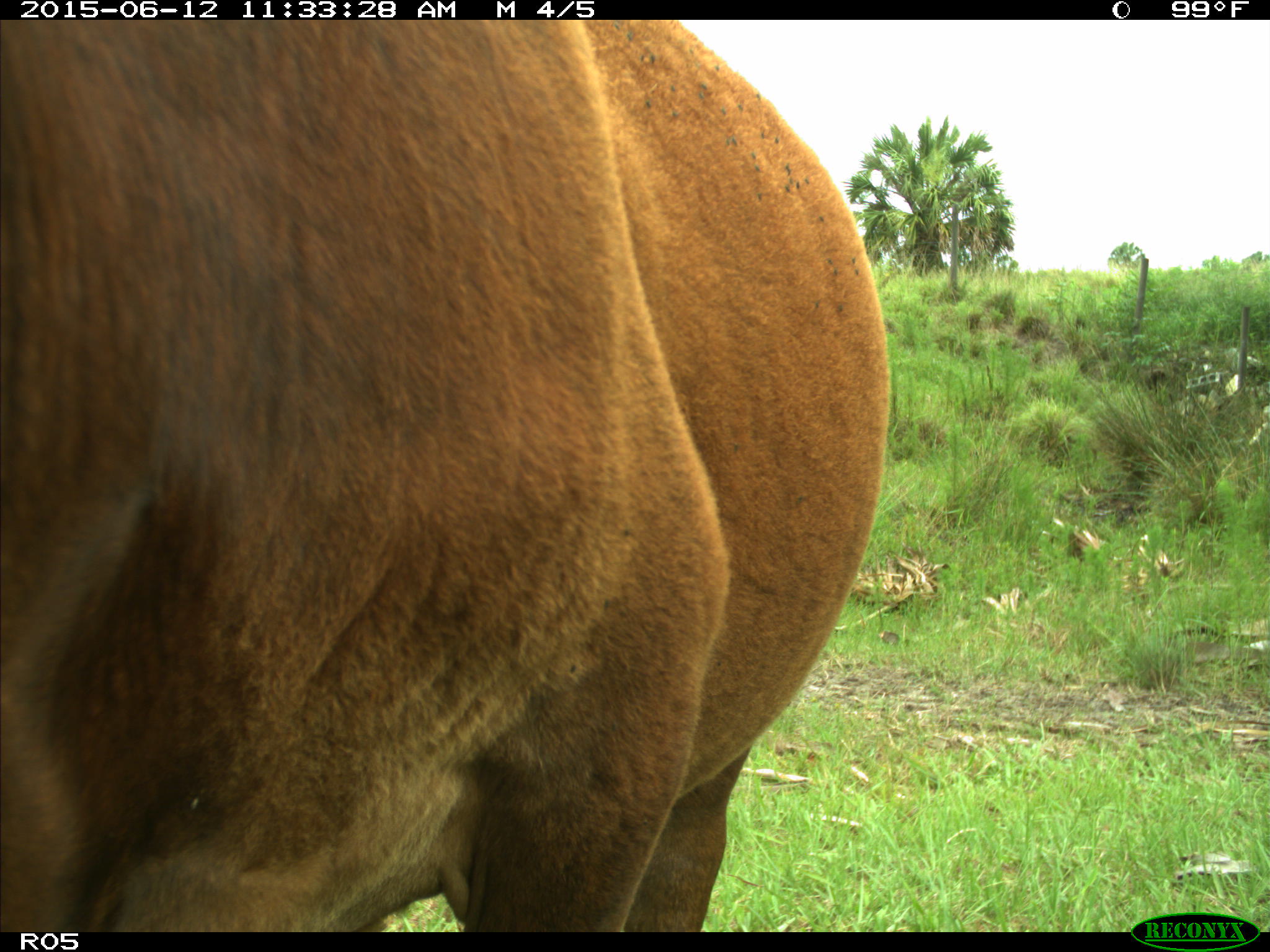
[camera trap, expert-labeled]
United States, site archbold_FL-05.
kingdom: Animalia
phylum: Chordata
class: Mammalia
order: Artiodactyla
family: Bovidae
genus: Bos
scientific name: Bos taurus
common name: domestic cow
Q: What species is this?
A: Bos taurus (domestic cow).